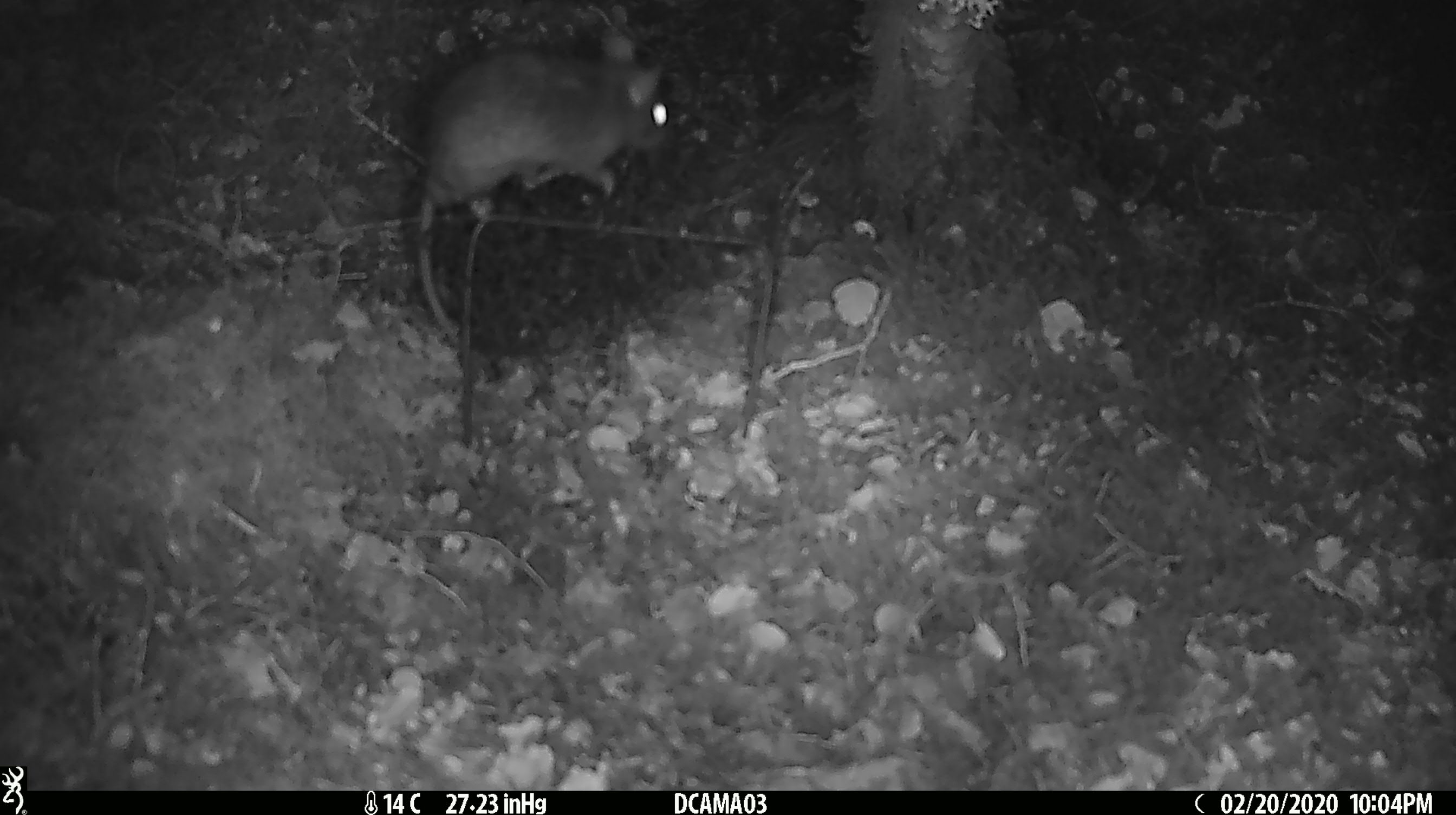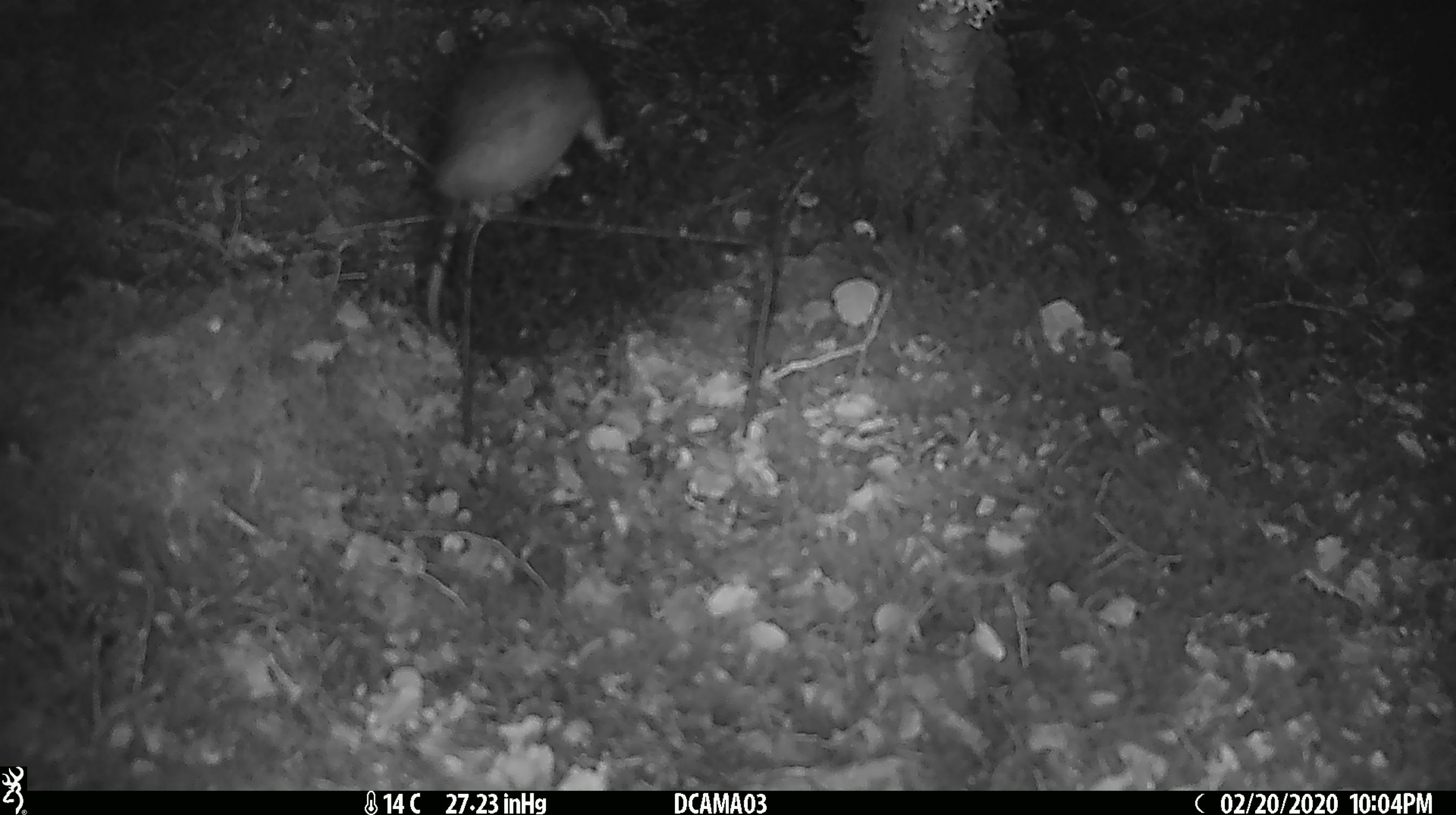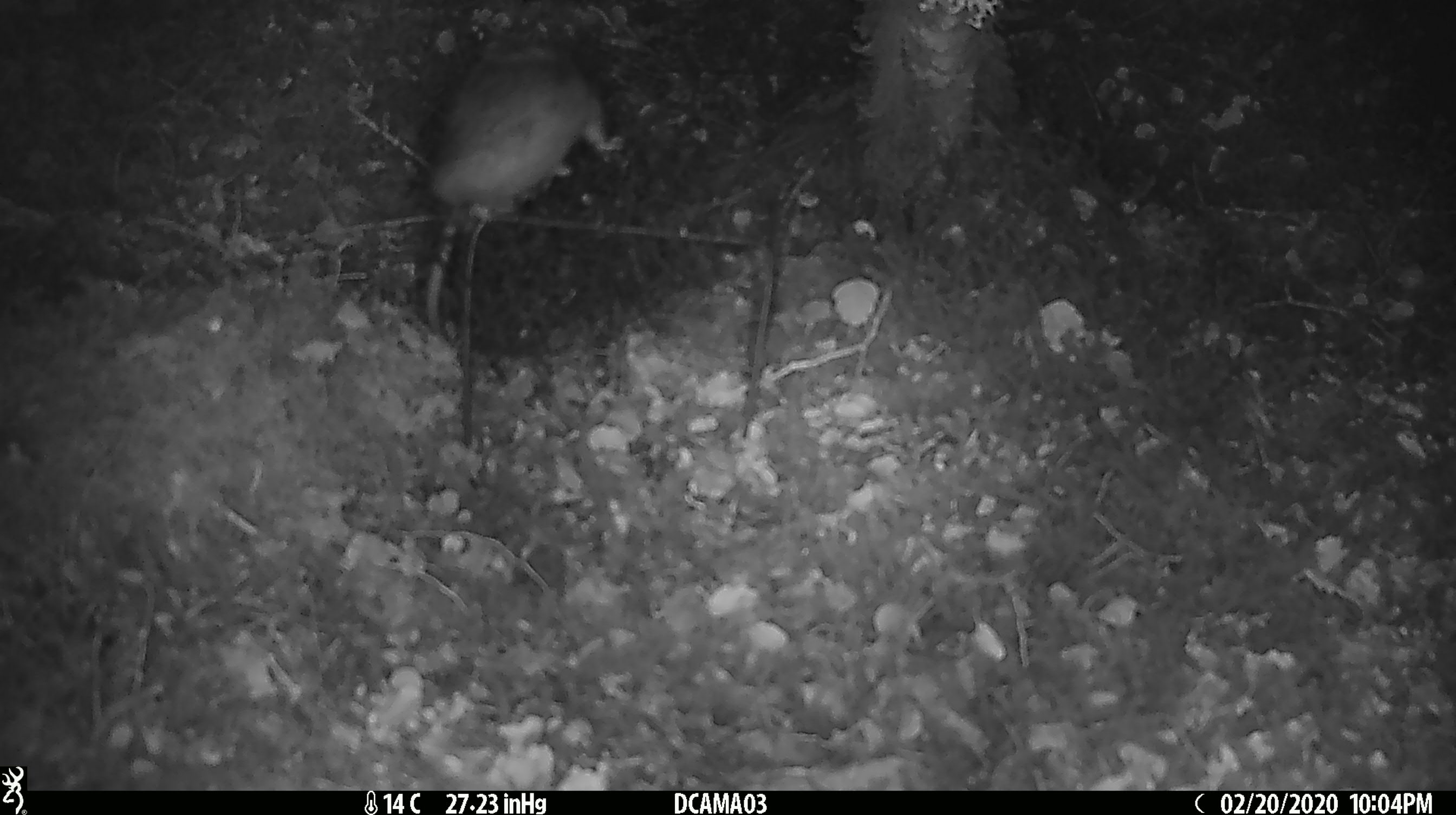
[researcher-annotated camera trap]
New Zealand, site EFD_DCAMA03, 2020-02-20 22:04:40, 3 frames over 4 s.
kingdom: Animalia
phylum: Chordata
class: Mammalia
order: Rodentia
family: Muridae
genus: Rattus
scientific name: Rattus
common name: rat